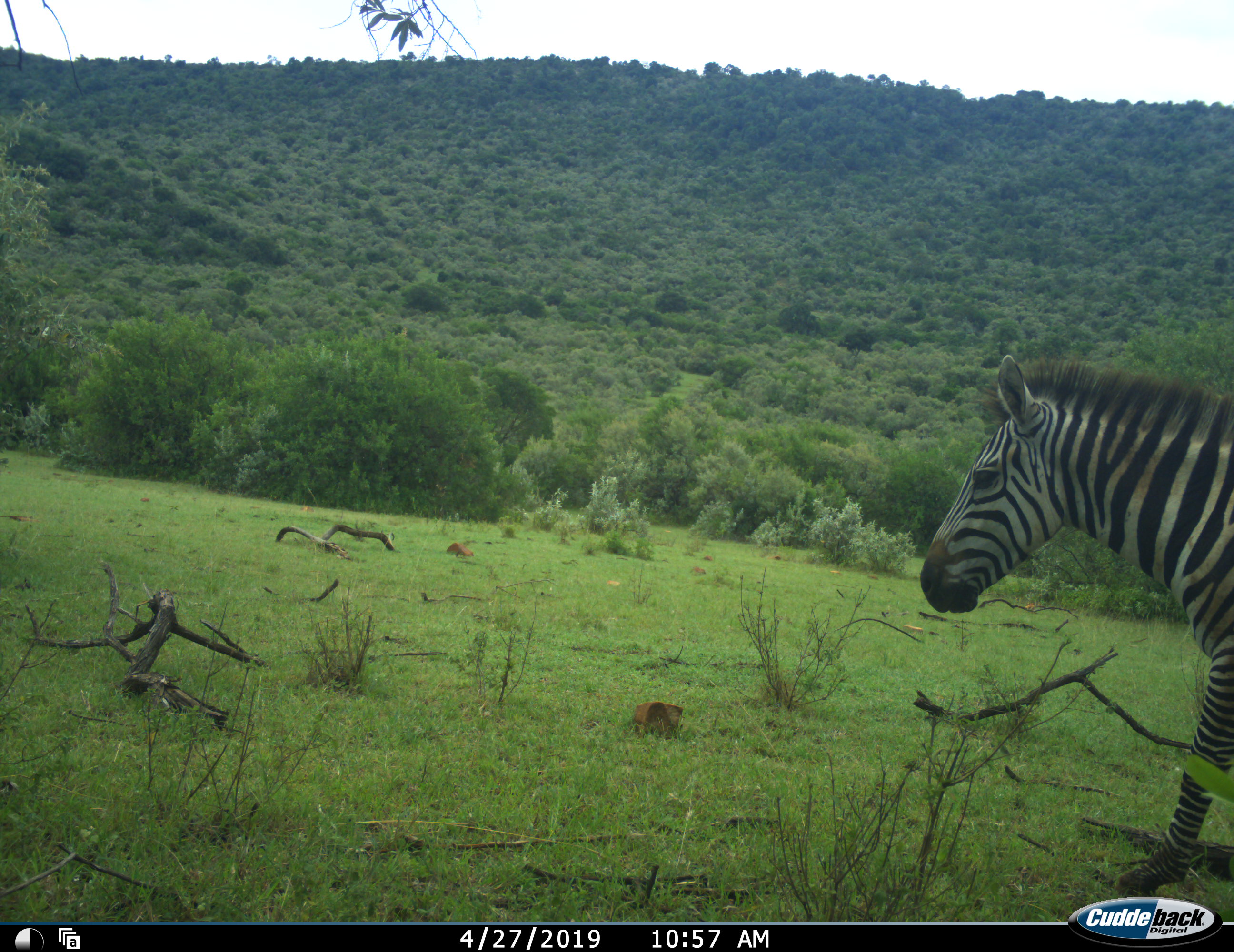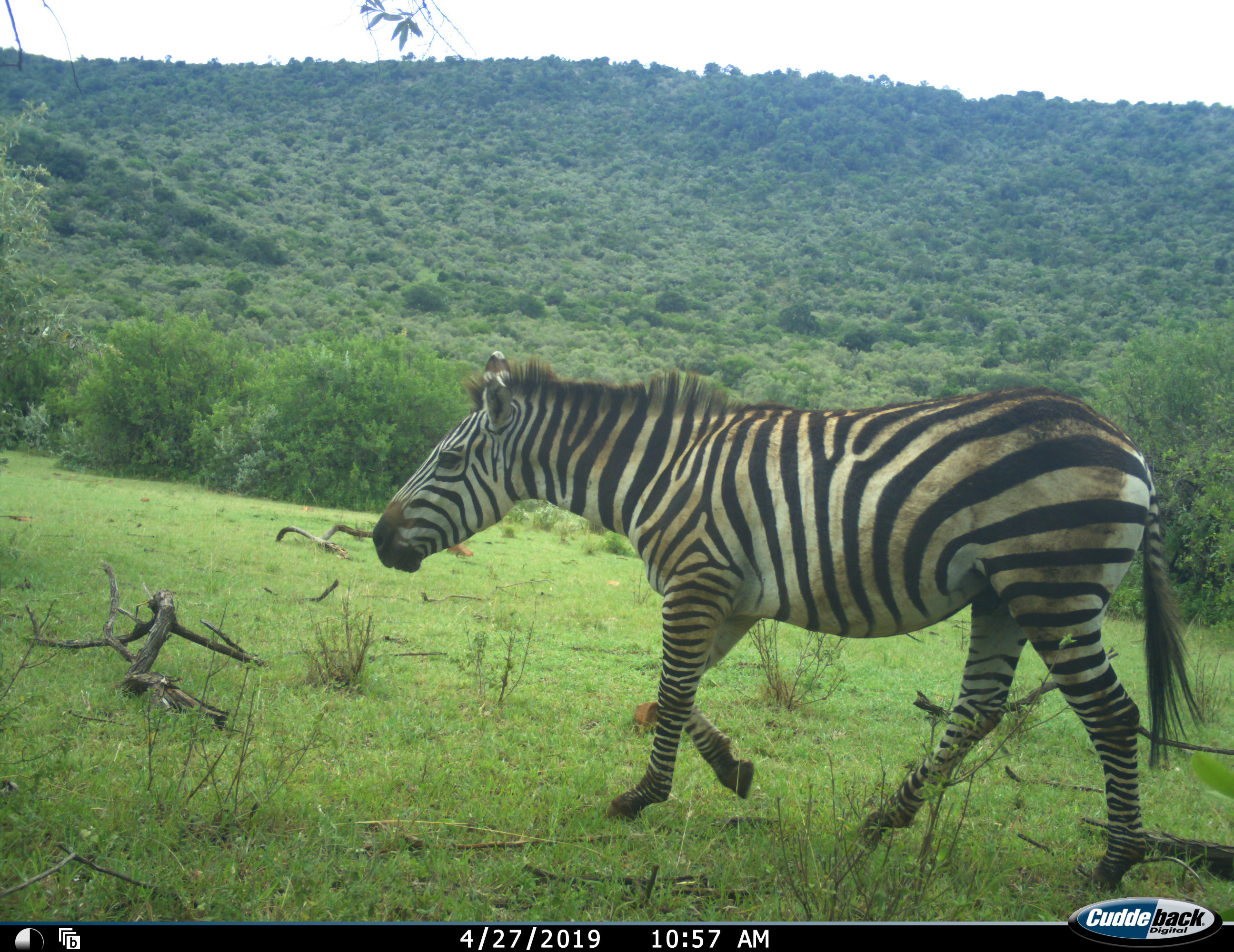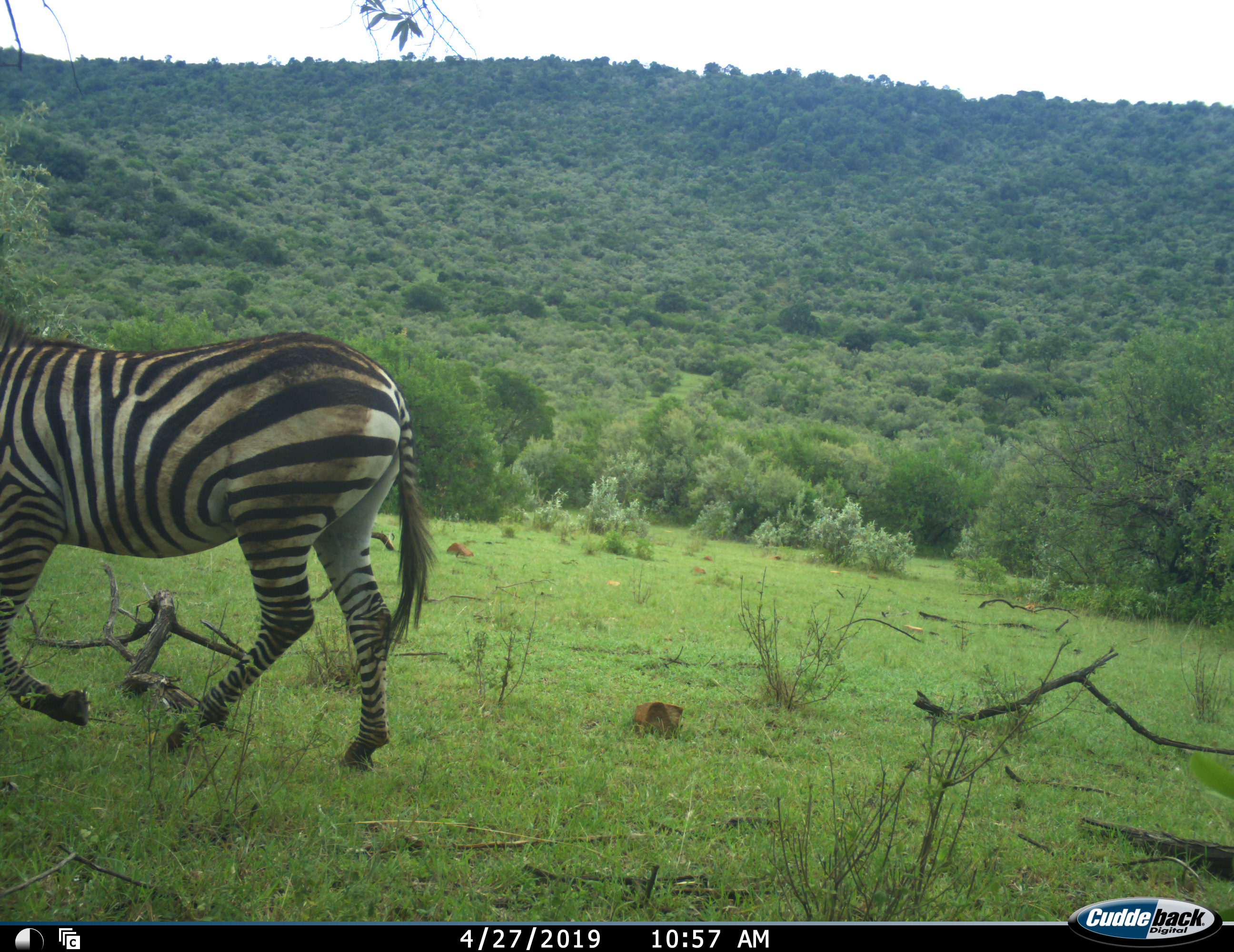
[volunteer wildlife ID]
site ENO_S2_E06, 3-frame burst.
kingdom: Animalia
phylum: Chordata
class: Mammalia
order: Perissodactyla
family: Equidae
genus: Equus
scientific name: Equus quagga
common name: plains zebra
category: zebraplains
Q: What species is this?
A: Zebraplains (plains zebra) (Equus quagga).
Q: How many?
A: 1.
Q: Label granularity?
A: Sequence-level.